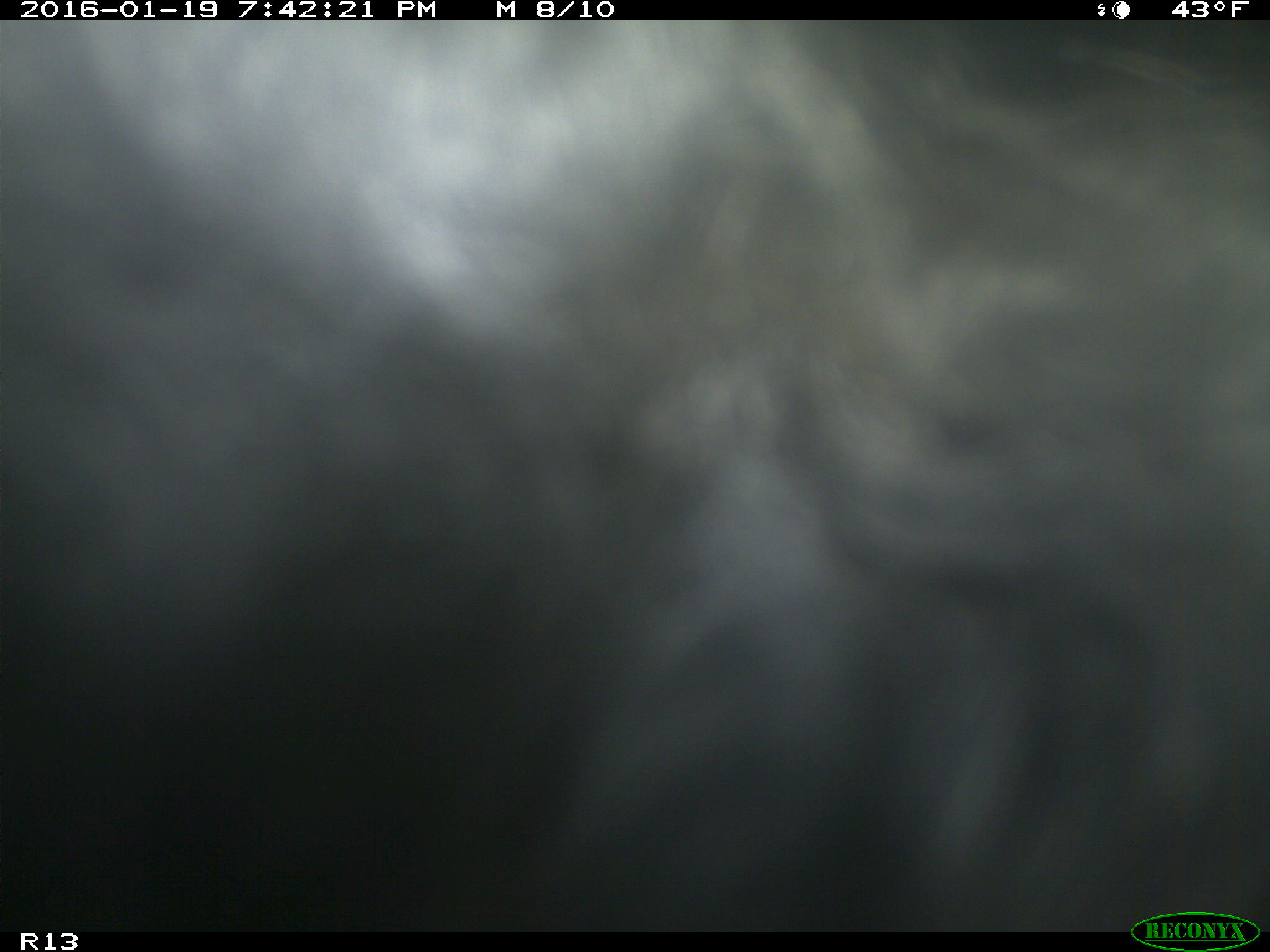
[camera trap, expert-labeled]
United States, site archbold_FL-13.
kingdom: Animalia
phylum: Chordata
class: Mammalia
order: Artiodactyla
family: Bovidae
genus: Bos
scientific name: Bos taurus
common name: domestic cow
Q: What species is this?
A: Bos taurus (domestic cow).